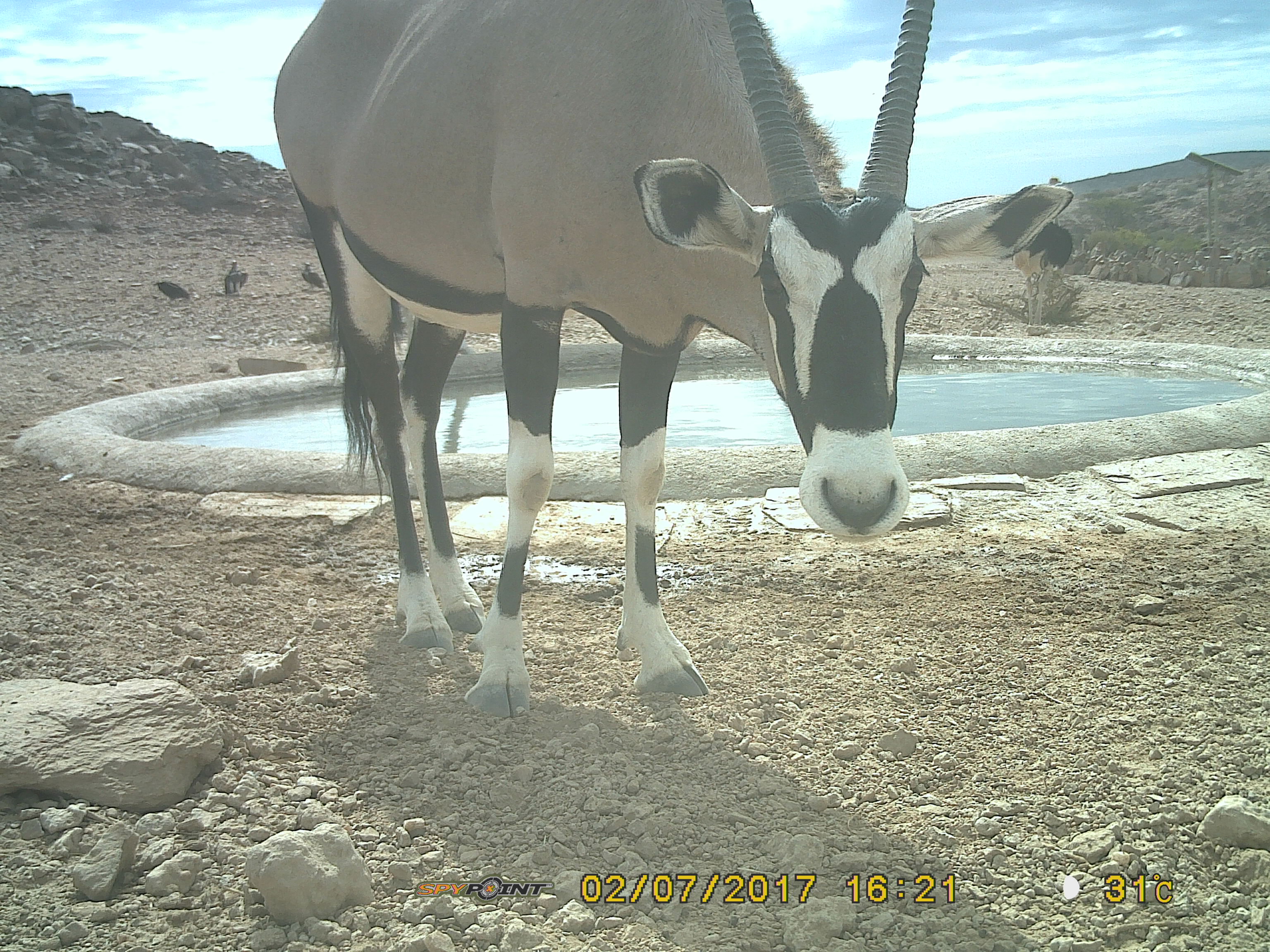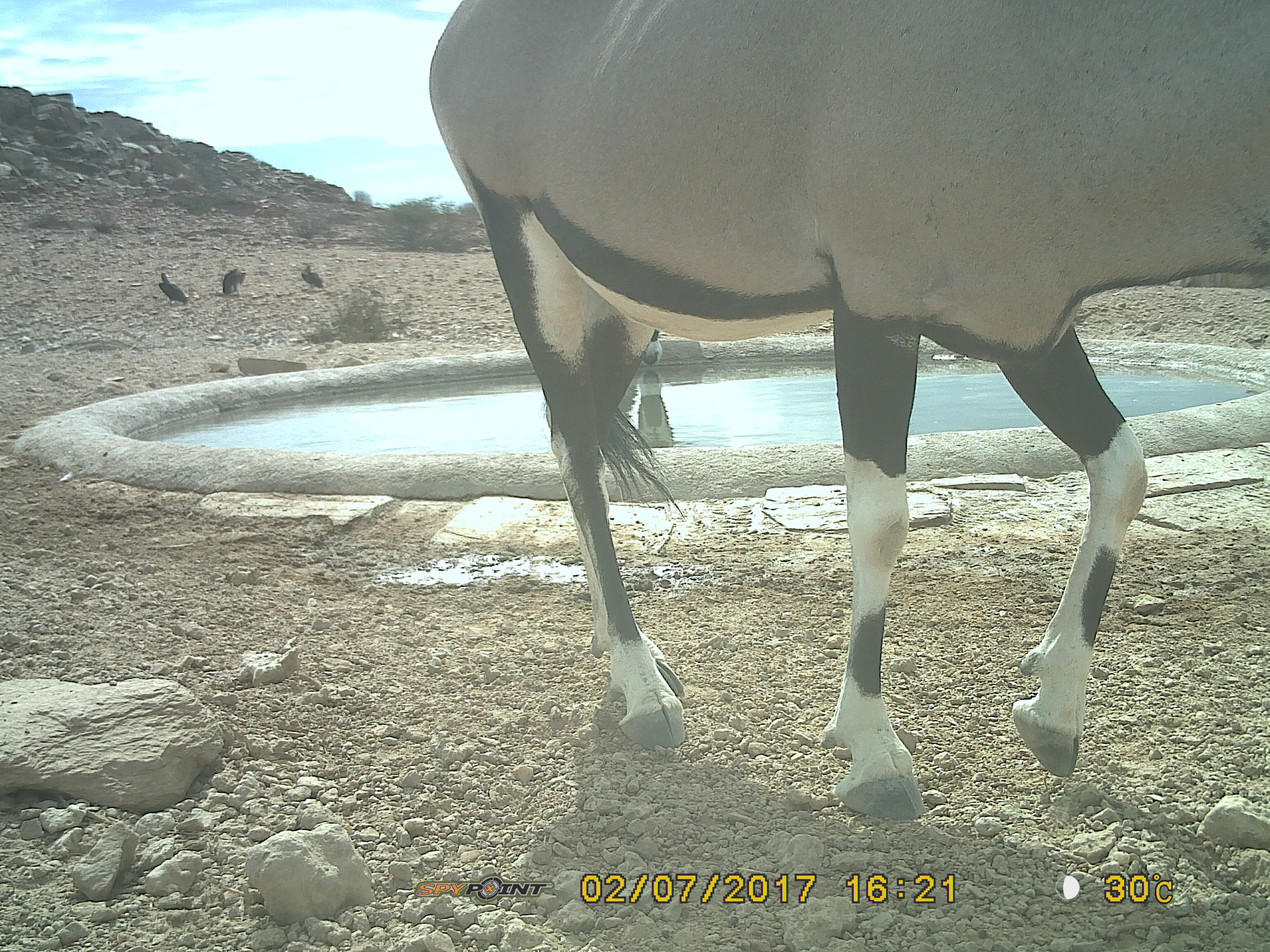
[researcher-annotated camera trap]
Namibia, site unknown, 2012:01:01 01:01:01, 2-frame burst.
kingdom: Animalia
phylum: Chordata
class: Mammalia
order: Artiodactyla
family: Bovidae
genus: Oryx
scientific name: Oryx gazella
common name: gemsbok